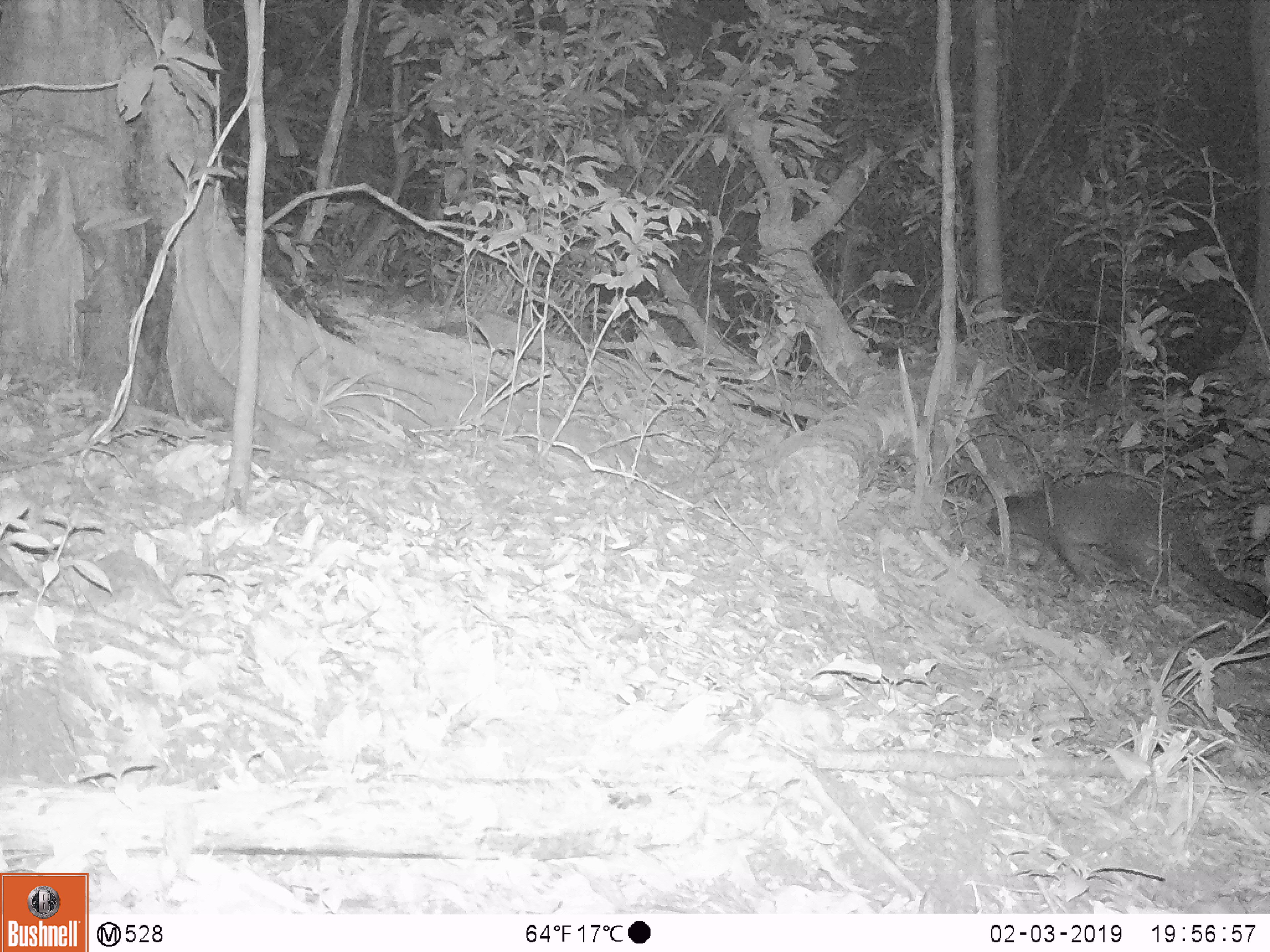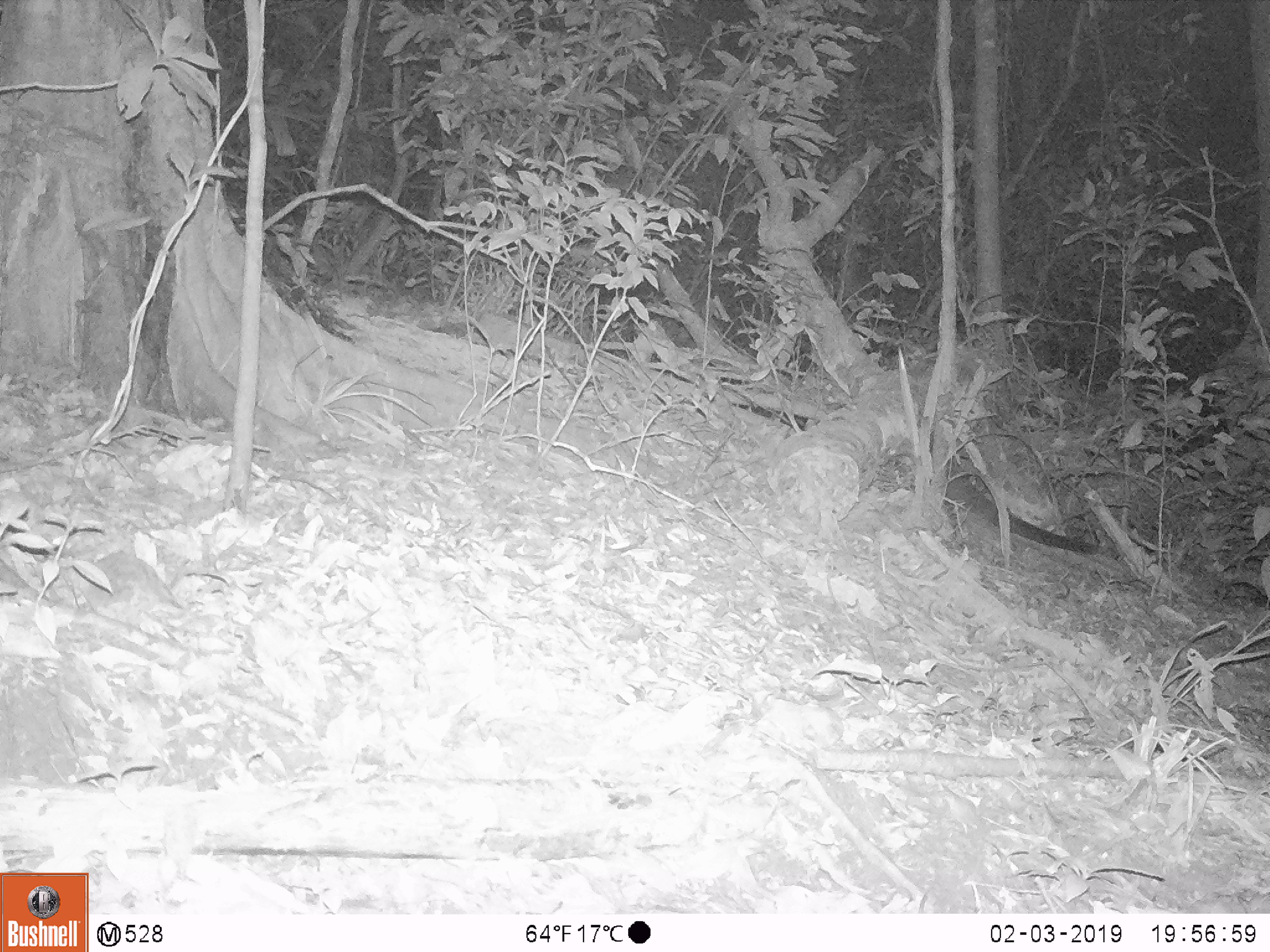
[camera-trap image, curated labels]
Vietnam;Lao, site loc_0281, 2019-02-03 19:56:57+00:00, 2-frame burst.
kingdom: Animalia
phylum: Chordata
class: Mammalia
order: Carnivora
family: Viverridae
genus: Paguma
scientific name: Paguma larvata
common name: masked palm civet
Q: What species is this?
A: Masked palm civet (Paguma larvata).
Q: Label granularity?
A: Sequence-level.